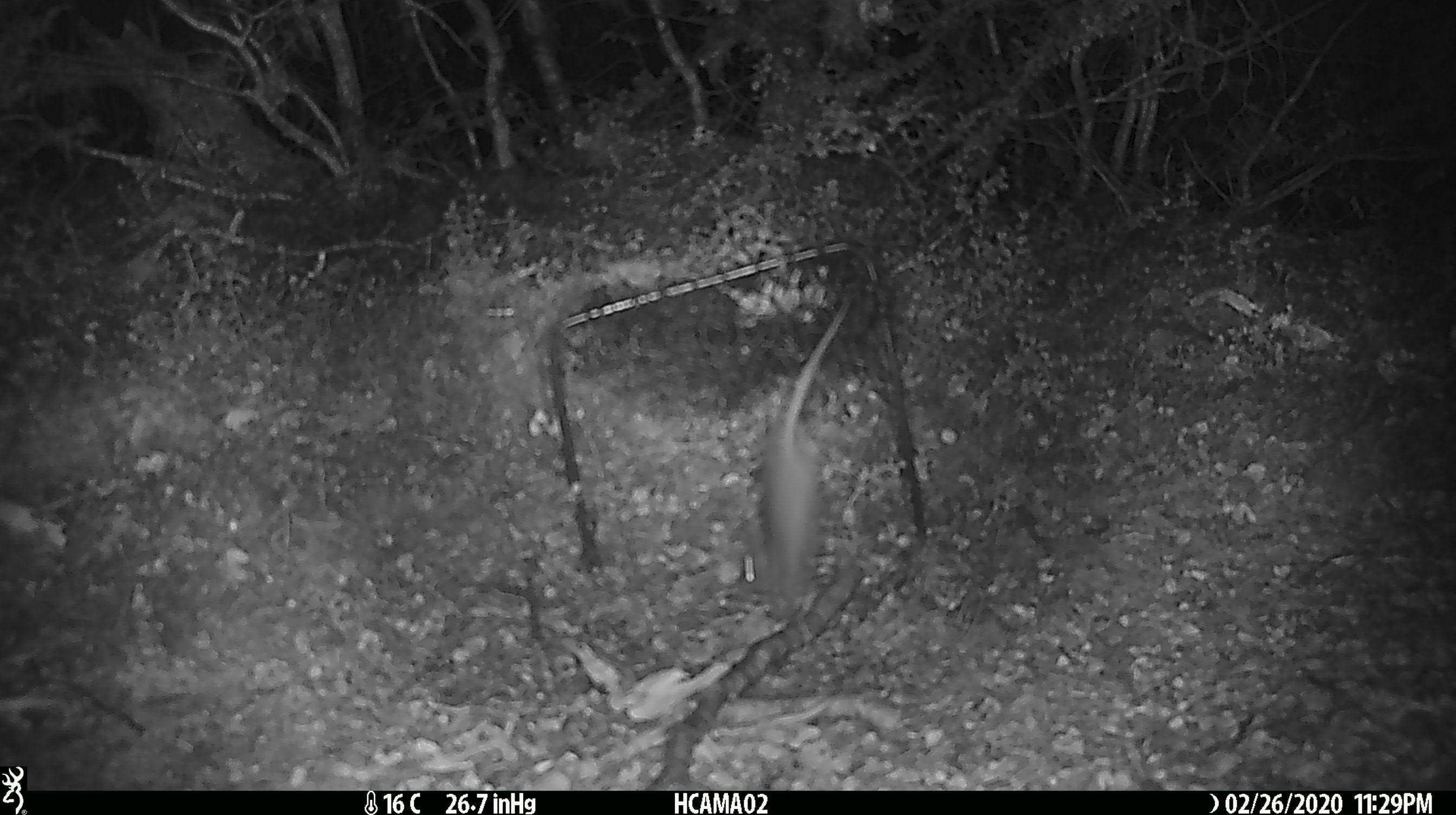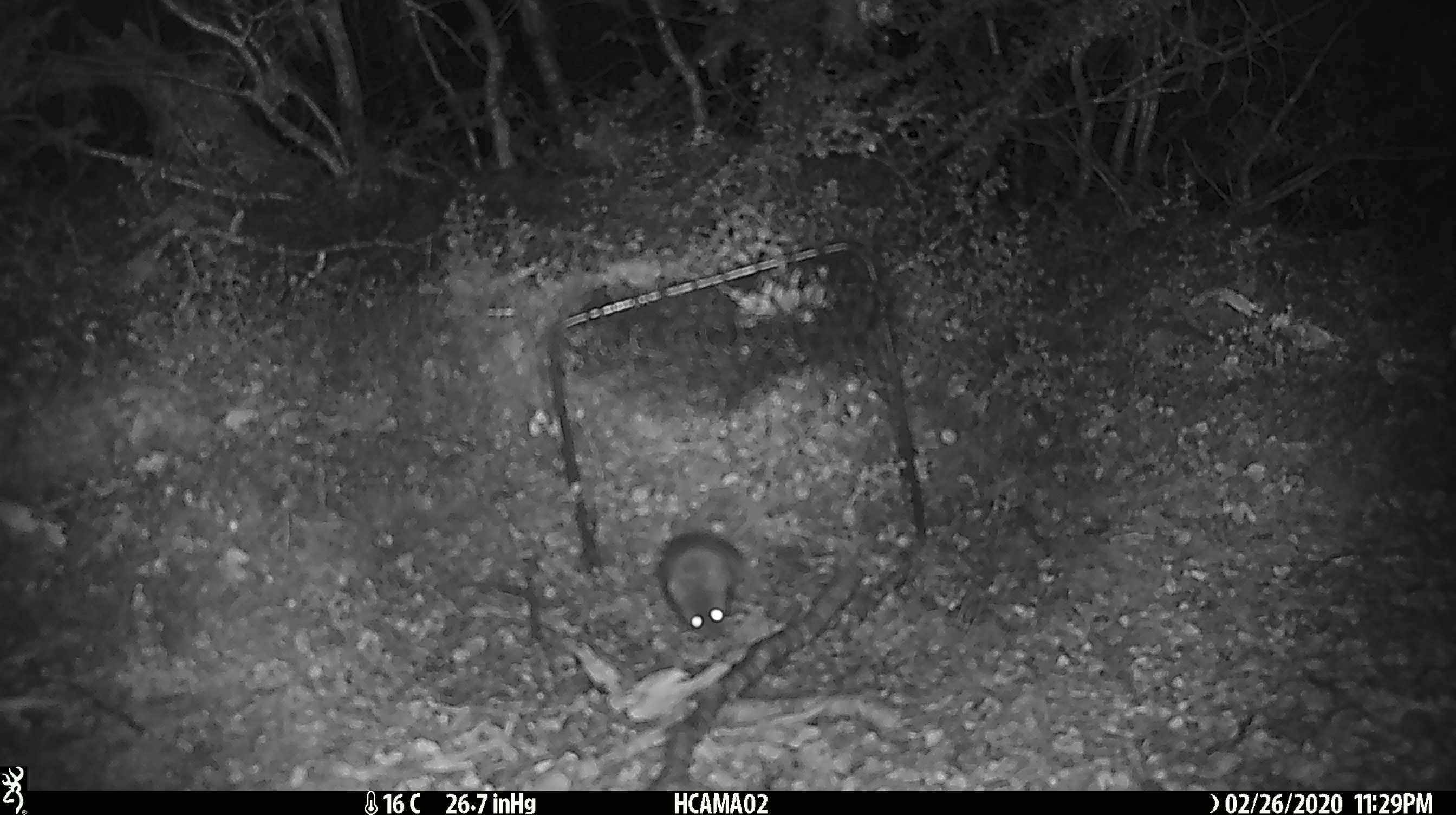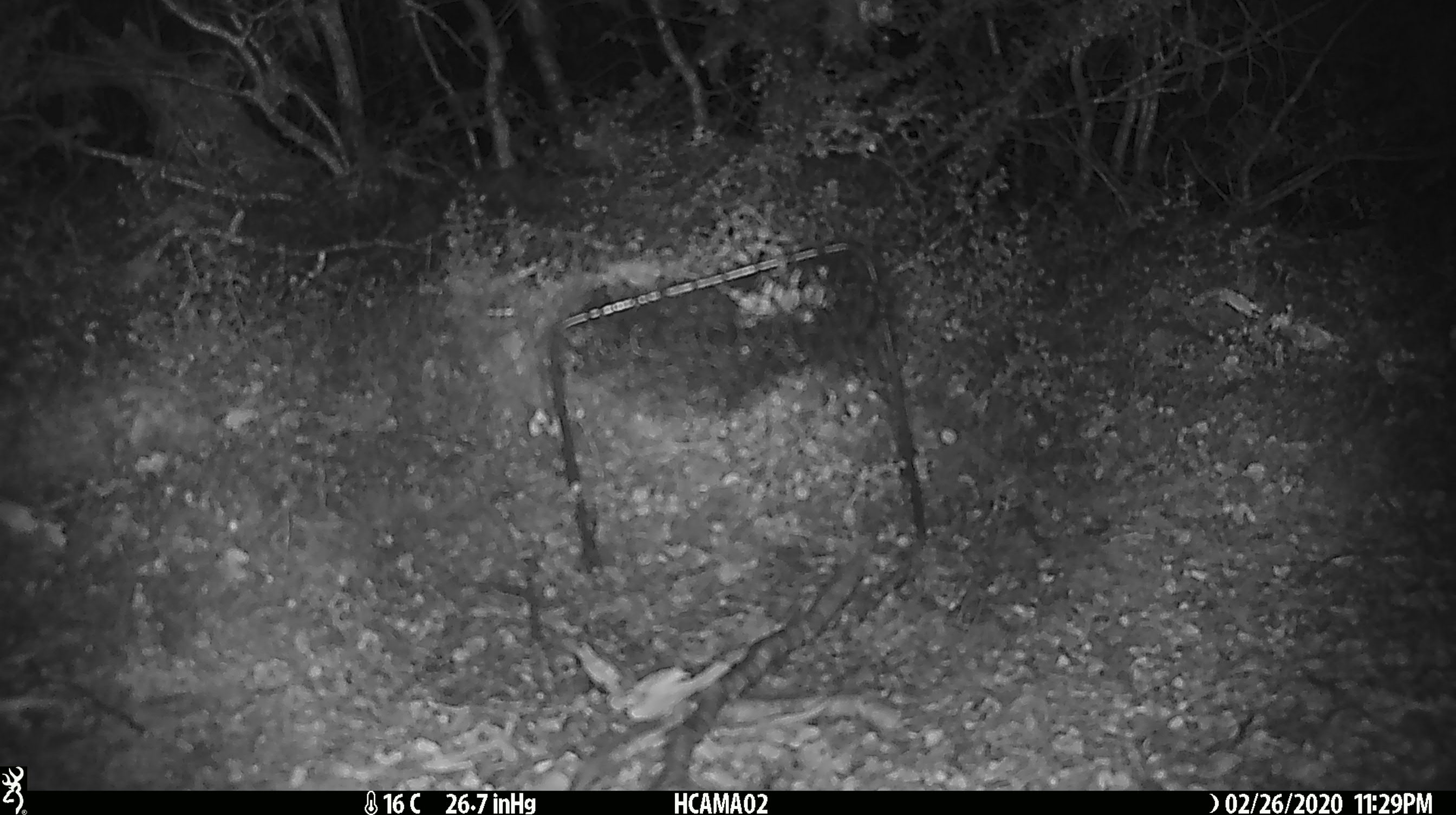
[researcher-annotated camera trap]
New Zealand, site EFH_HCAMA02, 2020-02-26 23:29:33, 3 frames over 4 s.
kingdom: Animalia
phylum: Chordata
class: Mammalia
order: Rodentia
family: Muridae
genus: Mus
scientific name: Mus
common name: mouse